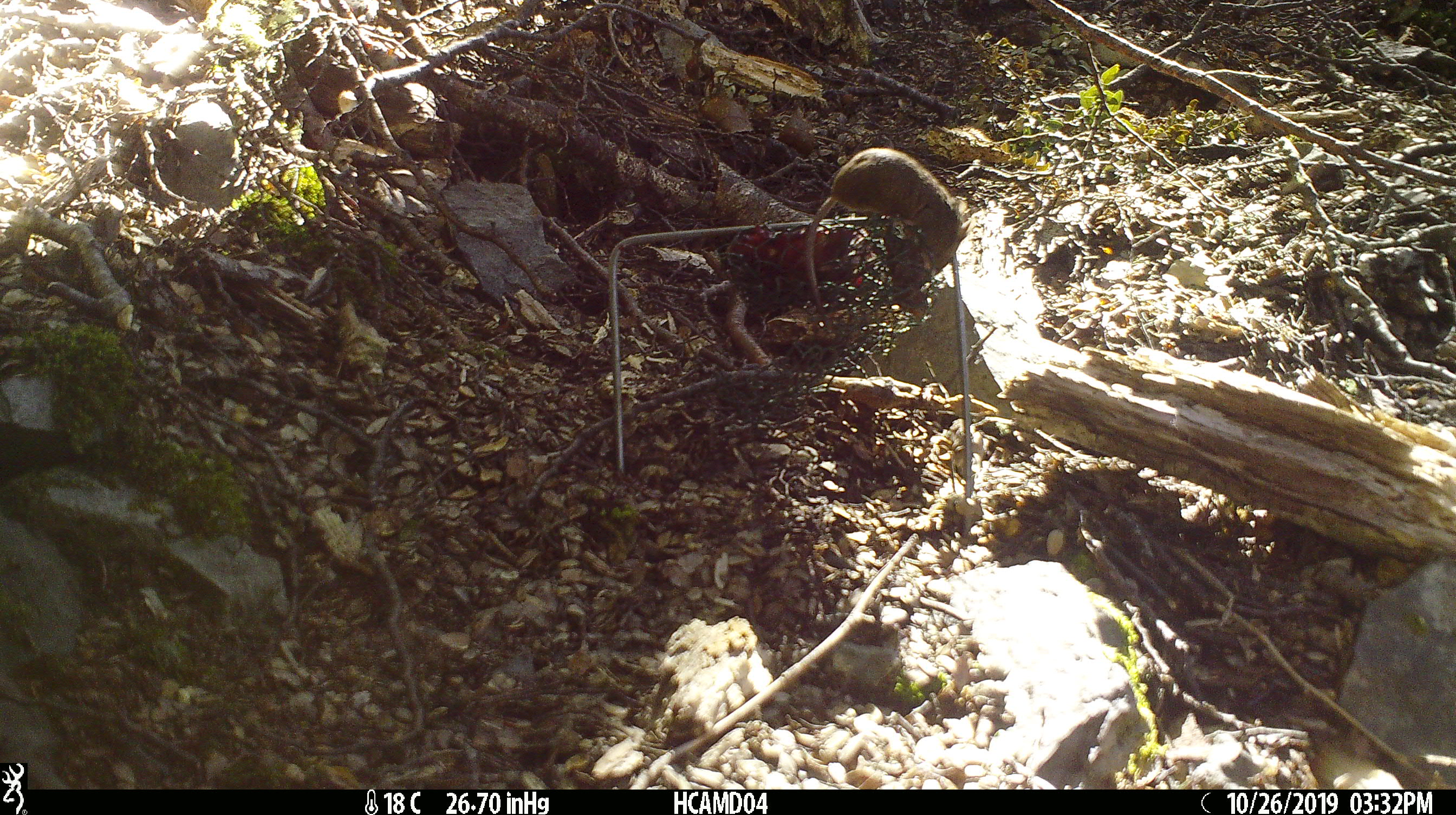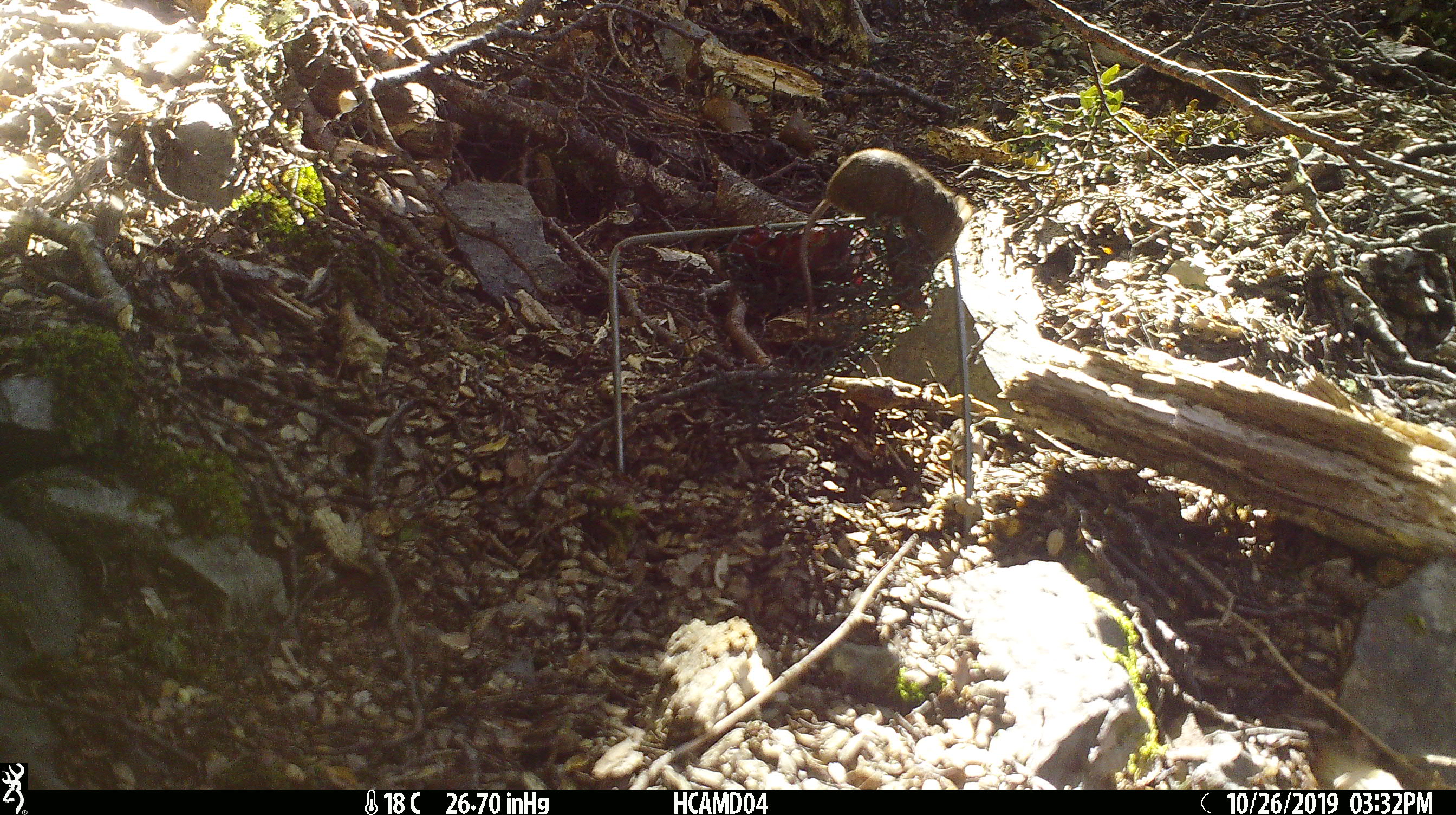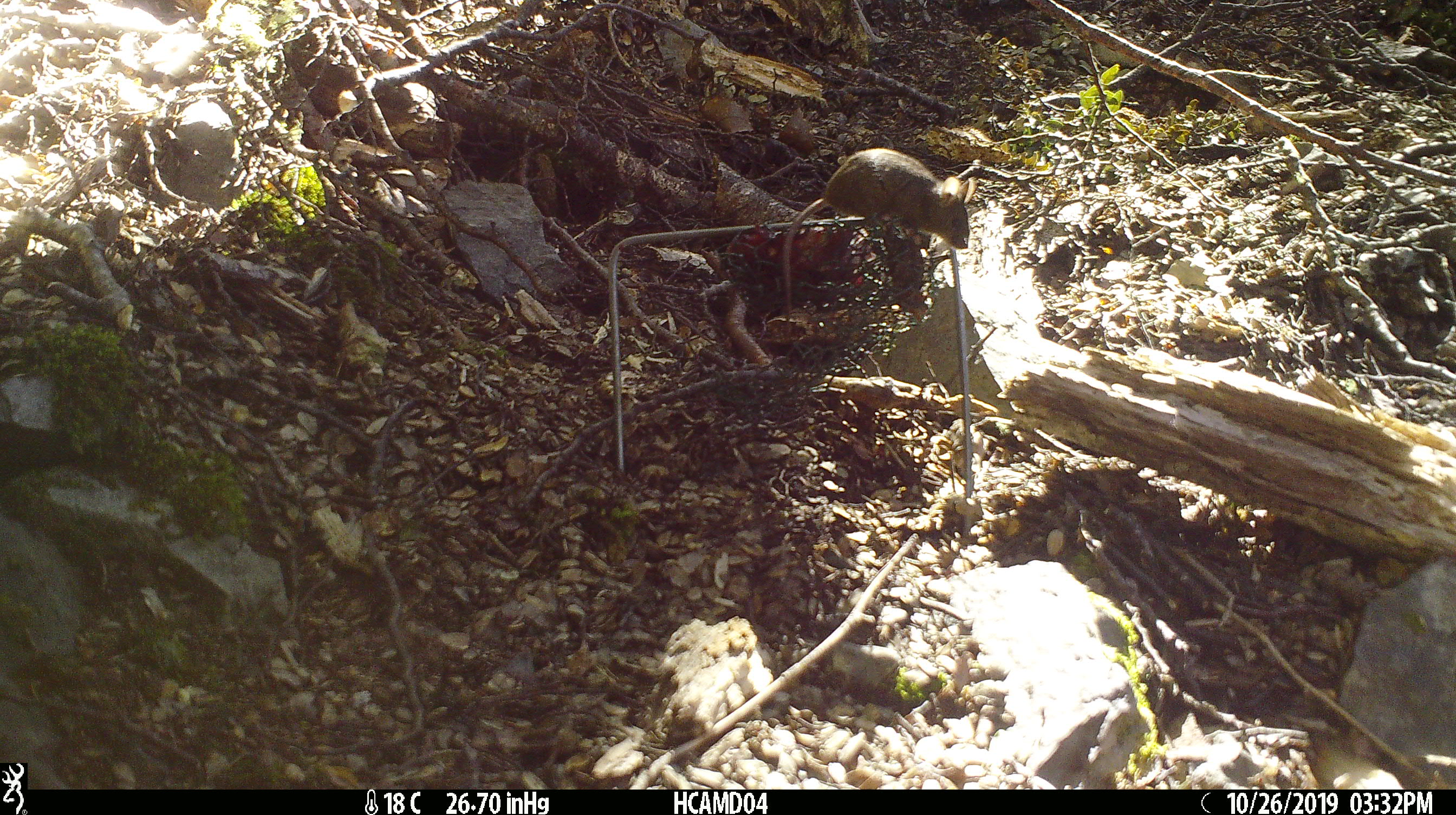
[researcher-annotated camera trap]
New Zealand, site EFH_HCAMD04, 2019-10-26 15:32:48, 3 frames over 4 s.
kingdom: Animalia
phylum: Chordata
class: Mammalia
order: Rodentia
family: Muridae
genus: Mus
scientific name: Mus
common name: mouse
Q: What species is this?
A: Mouse (Mus).